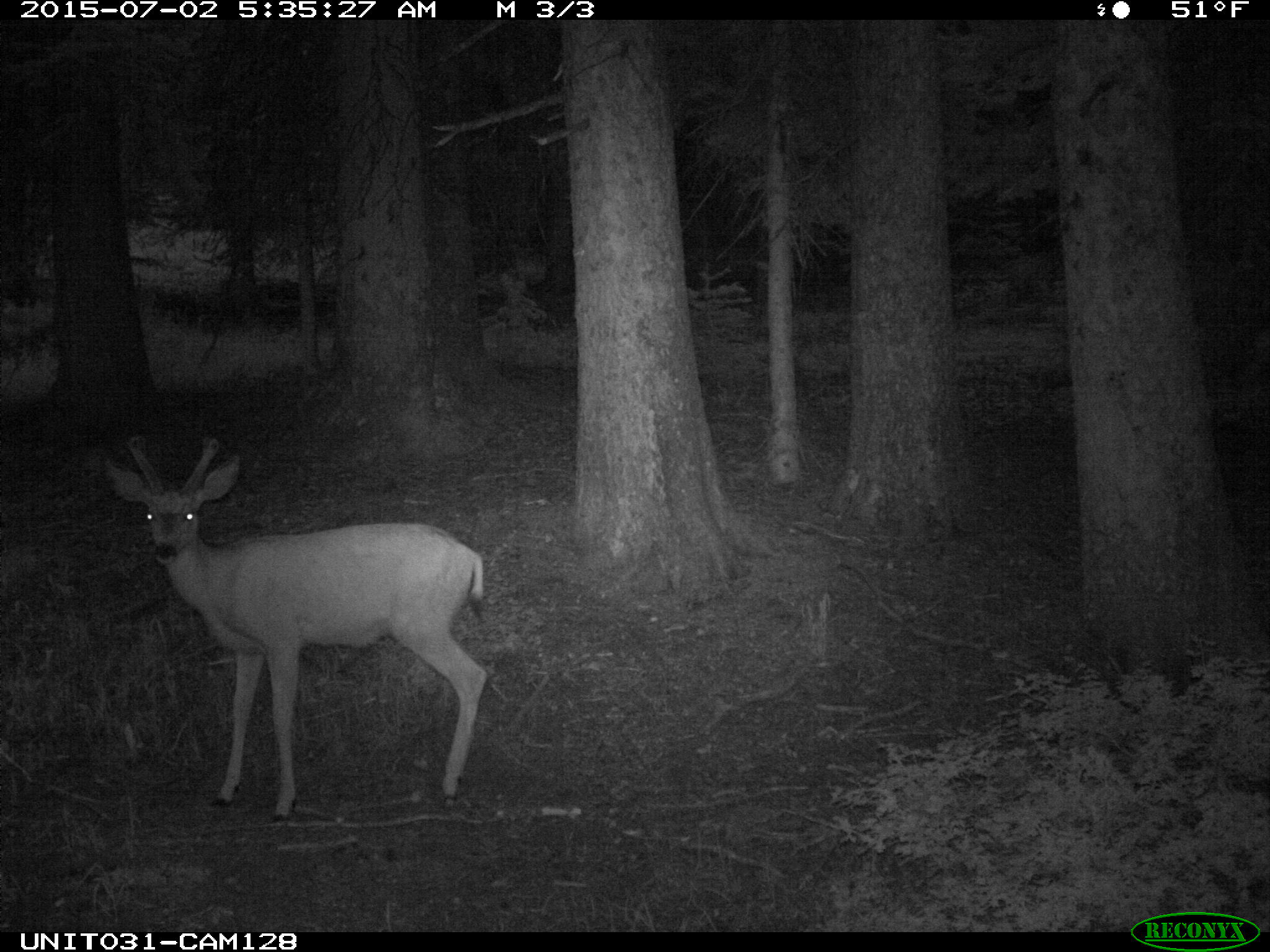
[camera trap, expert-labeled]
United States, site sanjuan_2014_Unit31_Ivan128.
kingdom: Animalia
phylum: Chordata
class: Mammalia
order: Artiodactyla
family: Cervidae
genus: Odocoileus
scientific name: Odocoileus hemionus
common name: mule deer